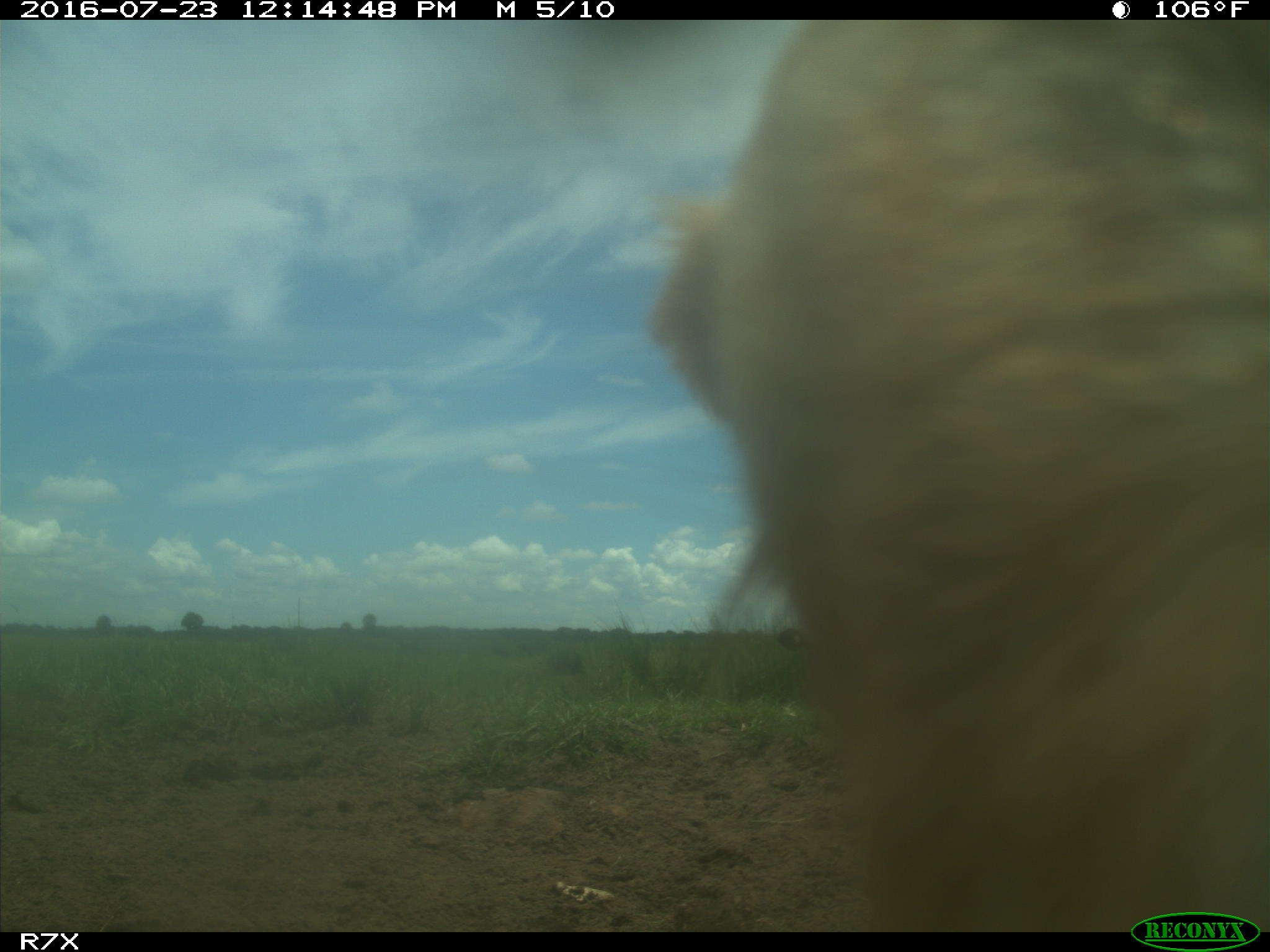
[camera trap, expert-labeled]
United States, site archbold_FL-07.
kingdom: Animalia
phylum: Chordata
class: Mammalia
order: Artiodactyla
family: Bovidae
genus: Bos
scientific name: Bos taurus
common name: domestic cow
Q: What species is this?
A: Bos taurus (domestic cow).